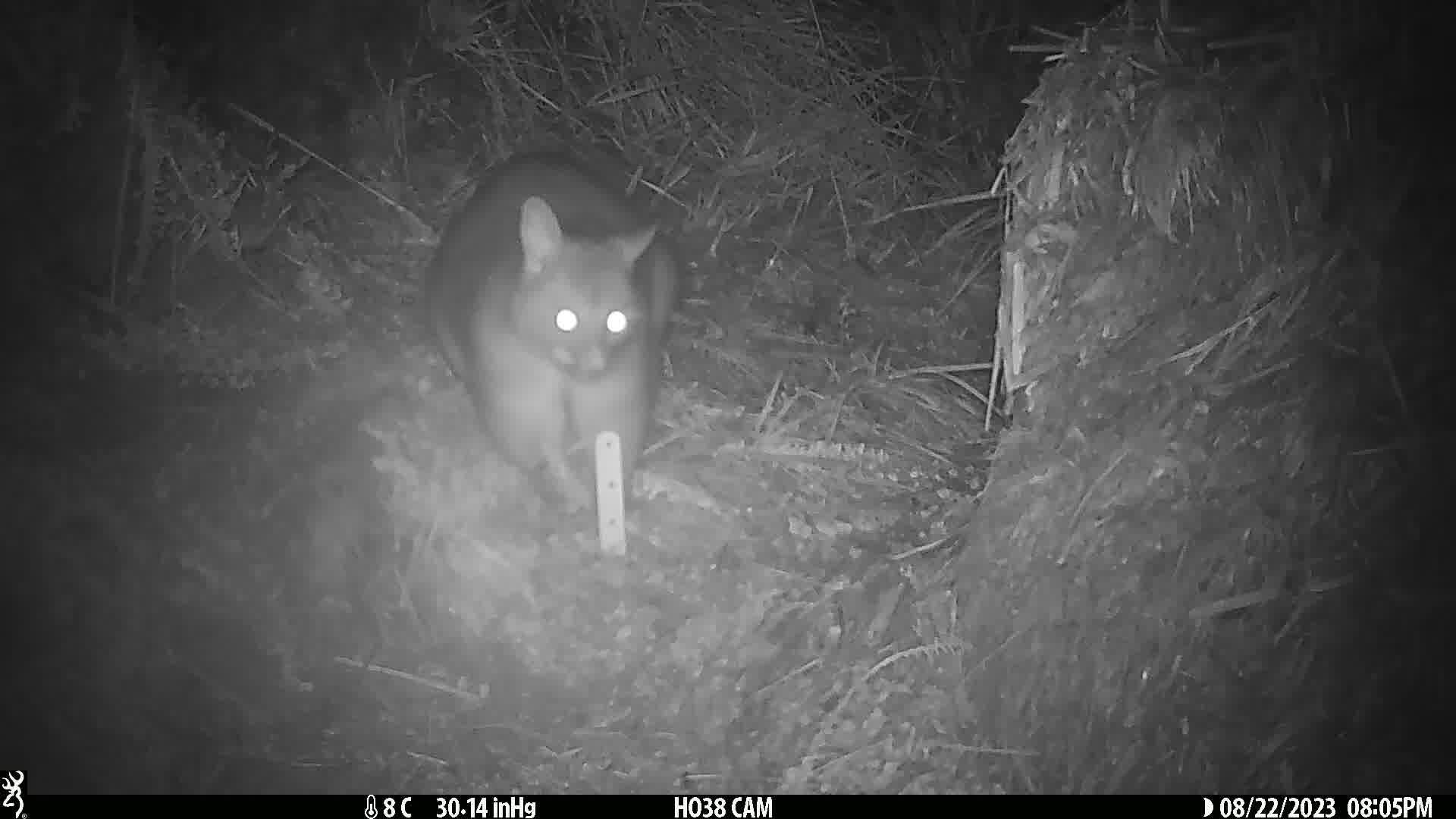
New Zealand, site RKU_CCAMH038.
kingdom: Animalia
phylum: Chordata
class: Mammalia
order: Diprotodontia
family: Phalangeridae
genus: Trichosurus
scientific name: Trichosurus vulpecula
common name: common brushtail possum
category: possum